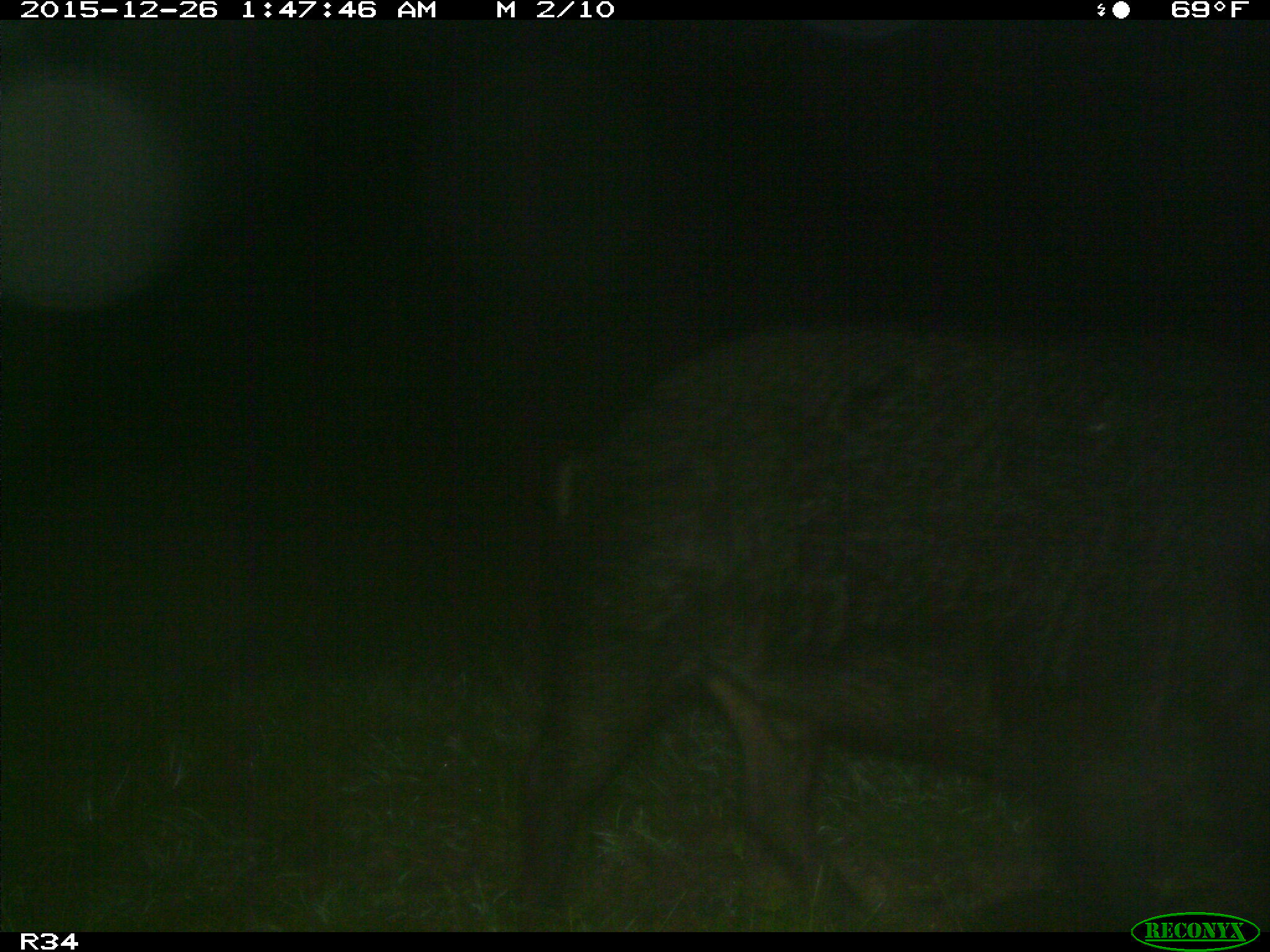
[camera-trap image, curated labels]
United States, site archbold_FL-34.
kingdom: Animalia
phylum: Chordata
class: Mammalia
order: Artiodactyla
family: Suidae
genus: Sus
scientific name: Sus scrofa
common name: wild boar